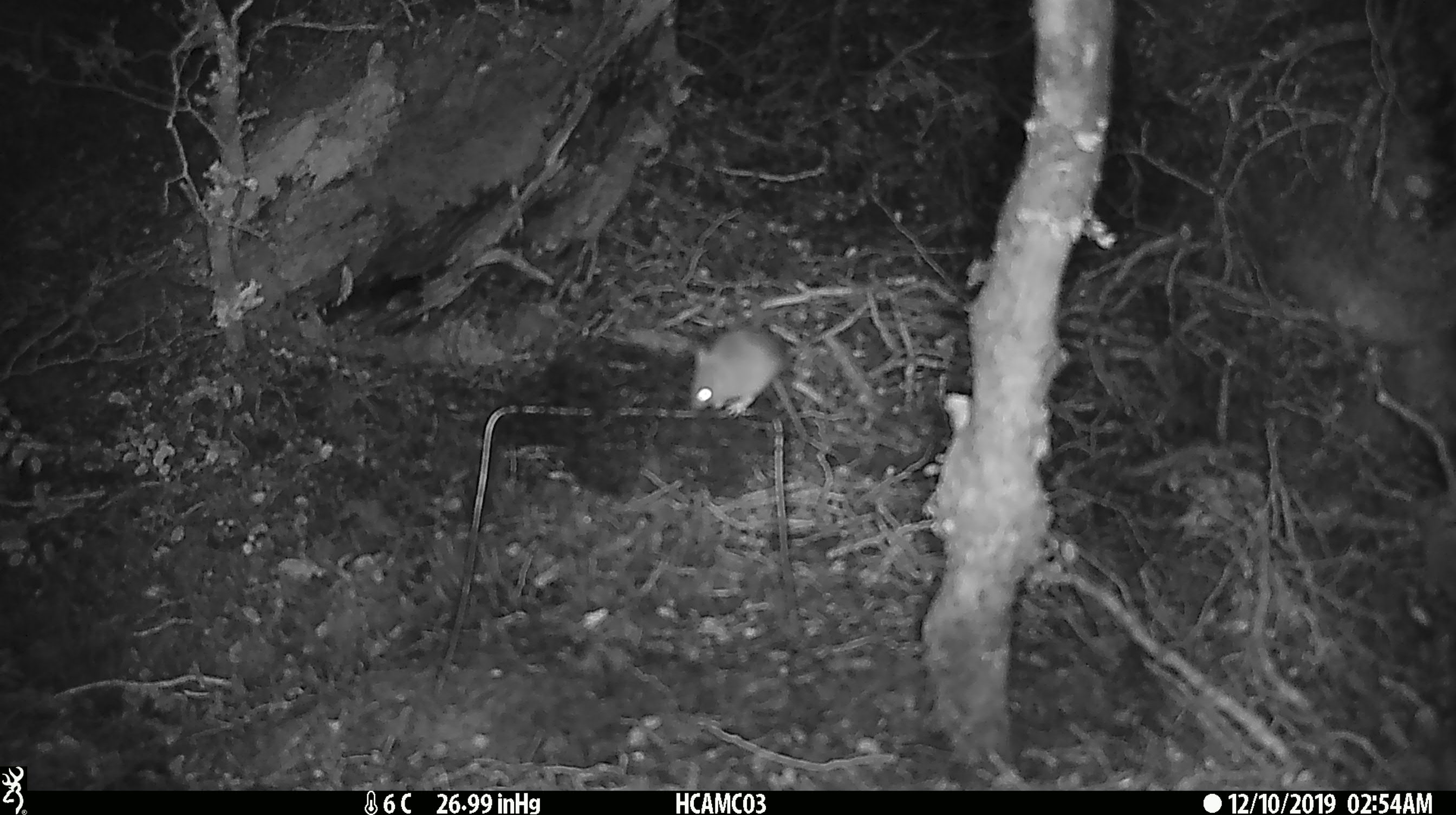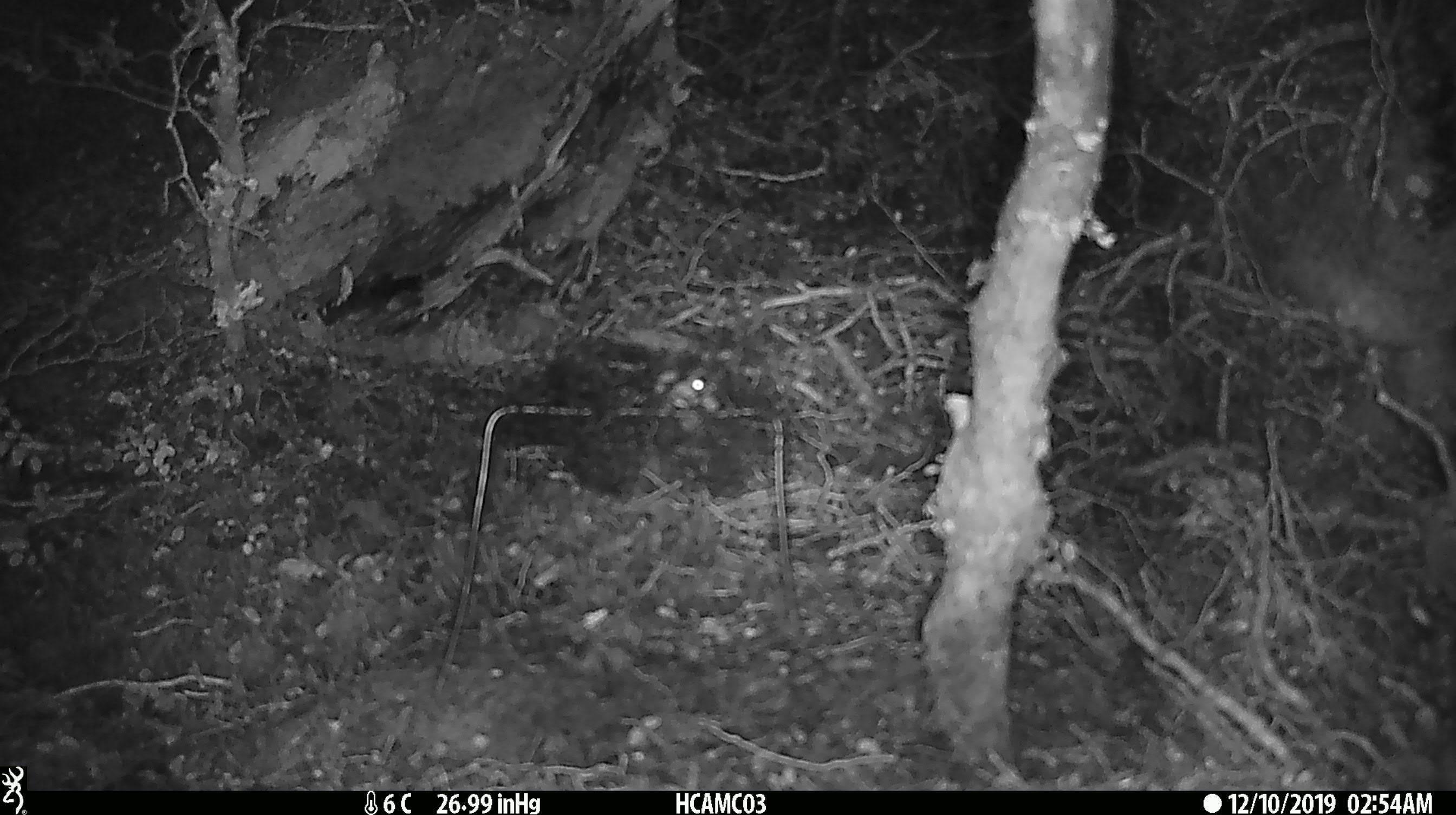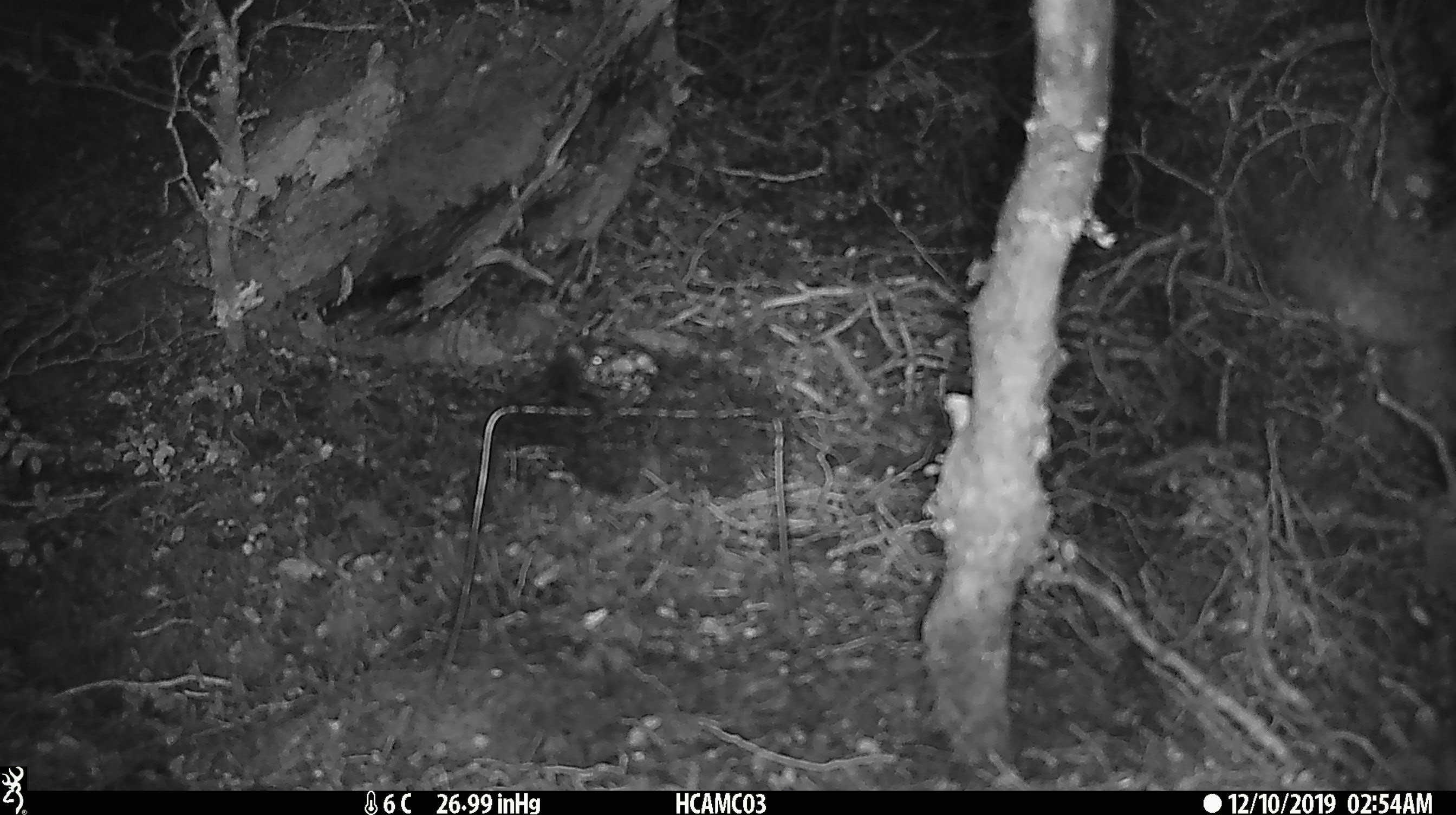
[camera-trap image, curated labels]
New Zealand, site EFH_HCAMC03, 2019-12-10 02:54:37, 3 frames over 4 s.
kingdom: Animalia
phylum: Chordata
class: Mammalia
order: Rodentia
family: Muridae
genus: Mus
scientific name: Mus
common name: mouse